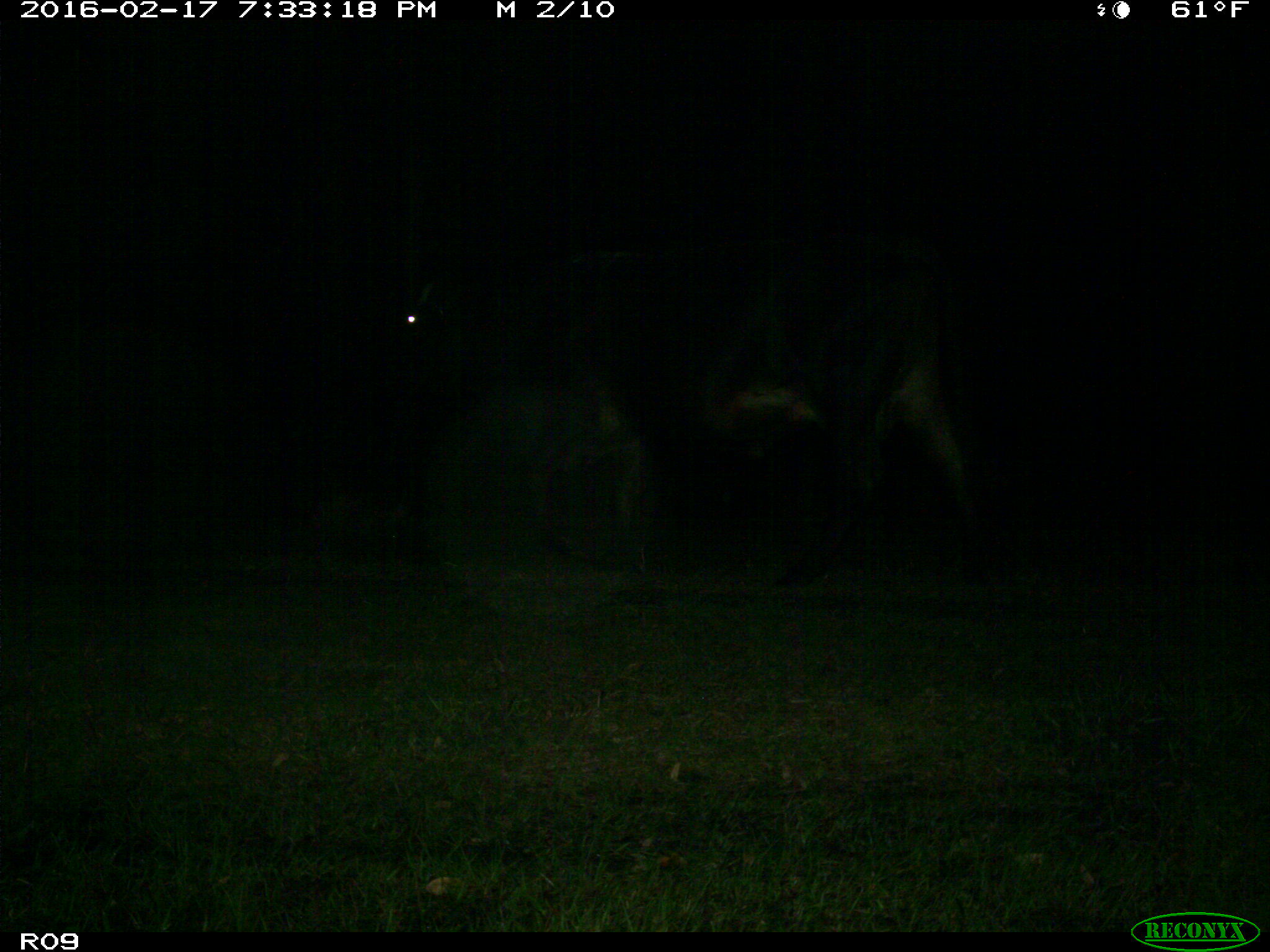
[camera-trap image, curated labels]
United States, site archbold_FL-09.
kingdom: Animalia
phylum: Chordata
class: Mammalia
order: Artiodactyla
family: Bovidae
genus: Bos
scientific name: Bos taurus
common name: domestic cow